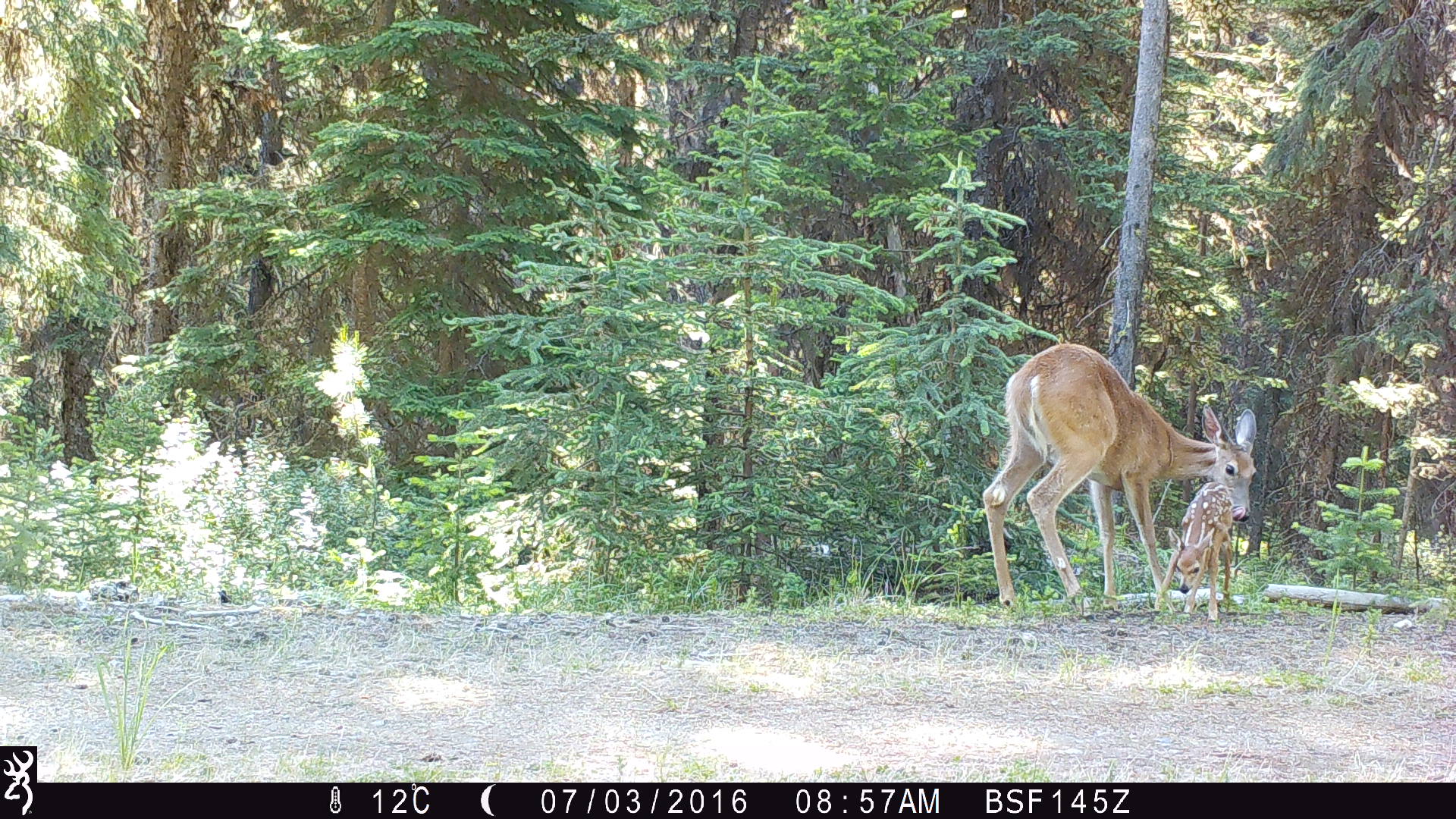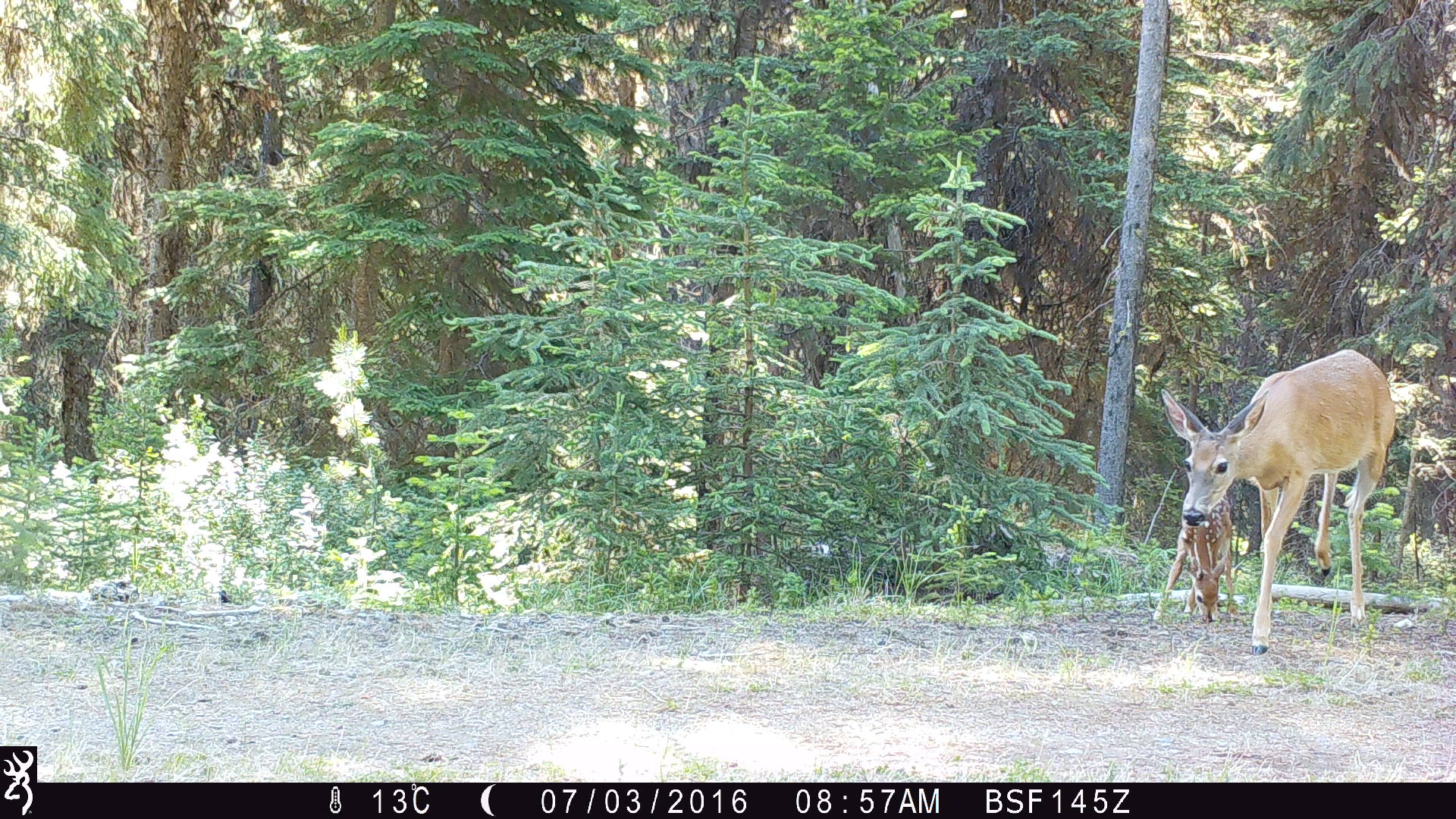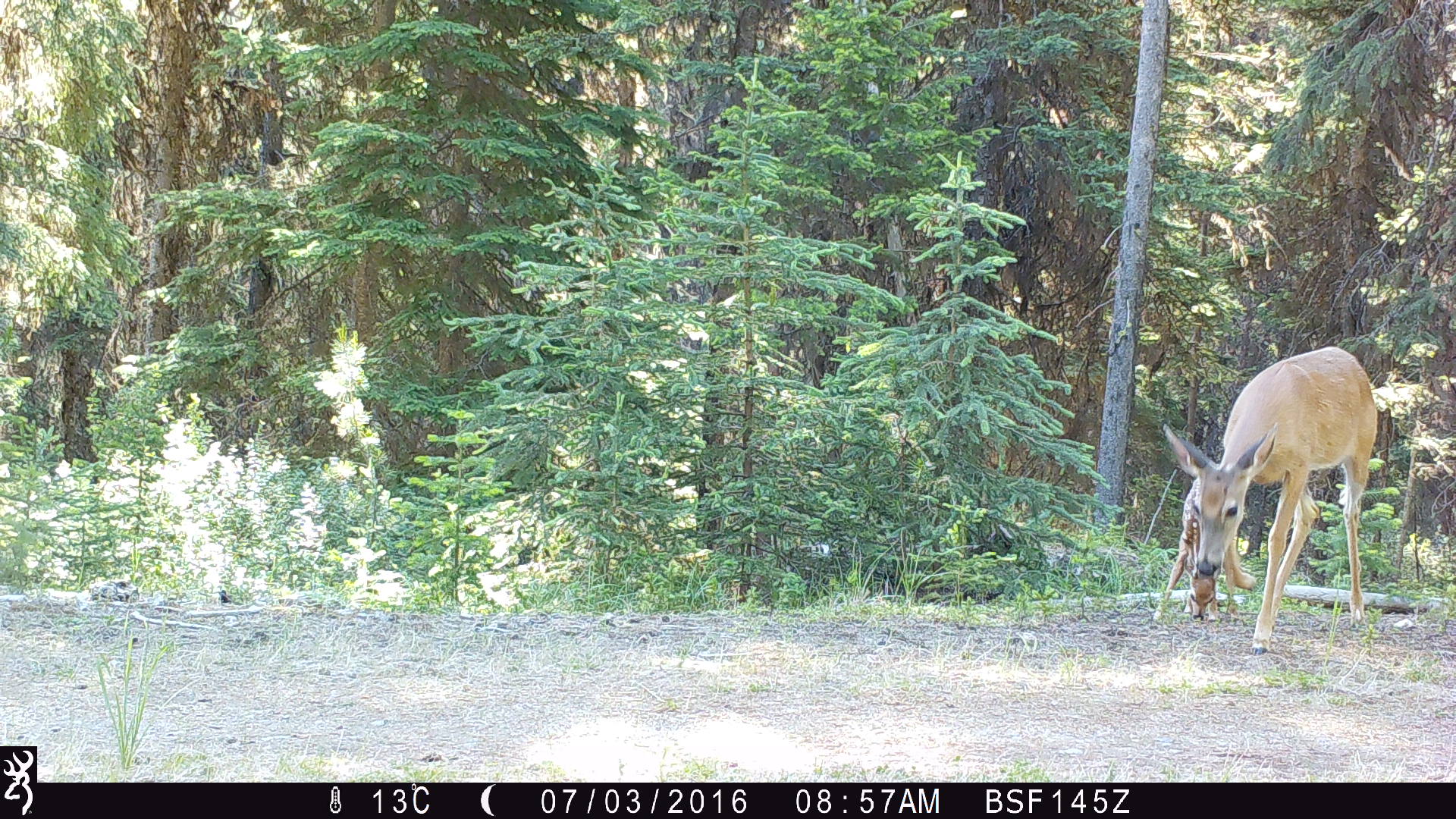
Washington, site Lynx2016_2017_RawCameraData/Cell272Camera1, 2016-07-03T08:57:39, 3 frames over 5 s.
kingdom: Animalia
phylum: Chordata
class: Mammalia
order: Artiodactyla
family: Cervidae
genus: Odocoileus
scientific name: Odocoileus virginianus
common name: white-tailed deer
Odocoileus virginianus (white-tailed deer). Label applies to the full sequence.